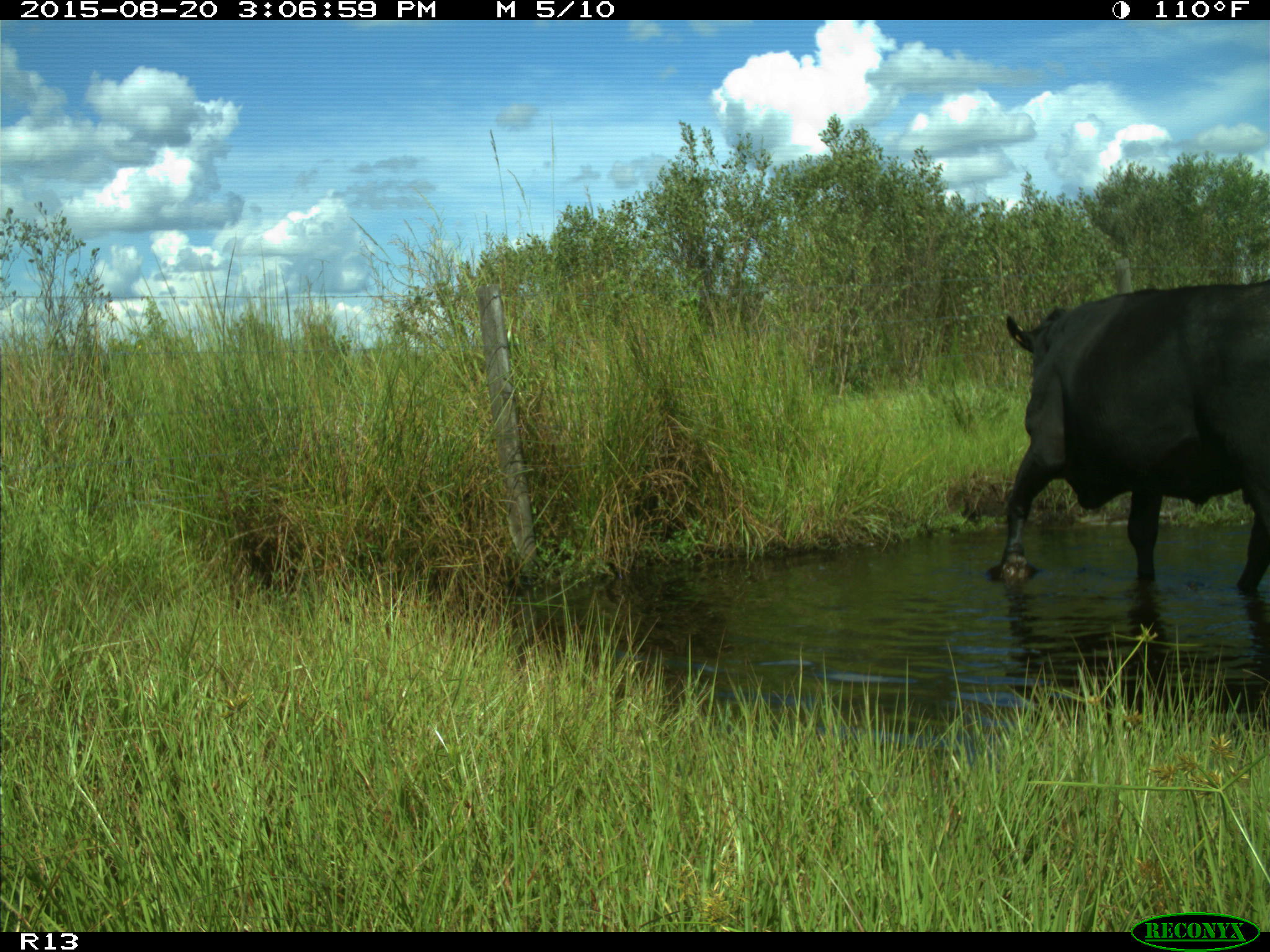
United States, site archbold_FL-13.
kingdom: Animalia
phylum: Chordata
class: Mammalia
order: Artiodactyla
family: Bovidae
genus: Bos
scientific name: Bos taurus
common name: domestic cow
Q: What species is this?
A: Bos taurus (domestic cow).